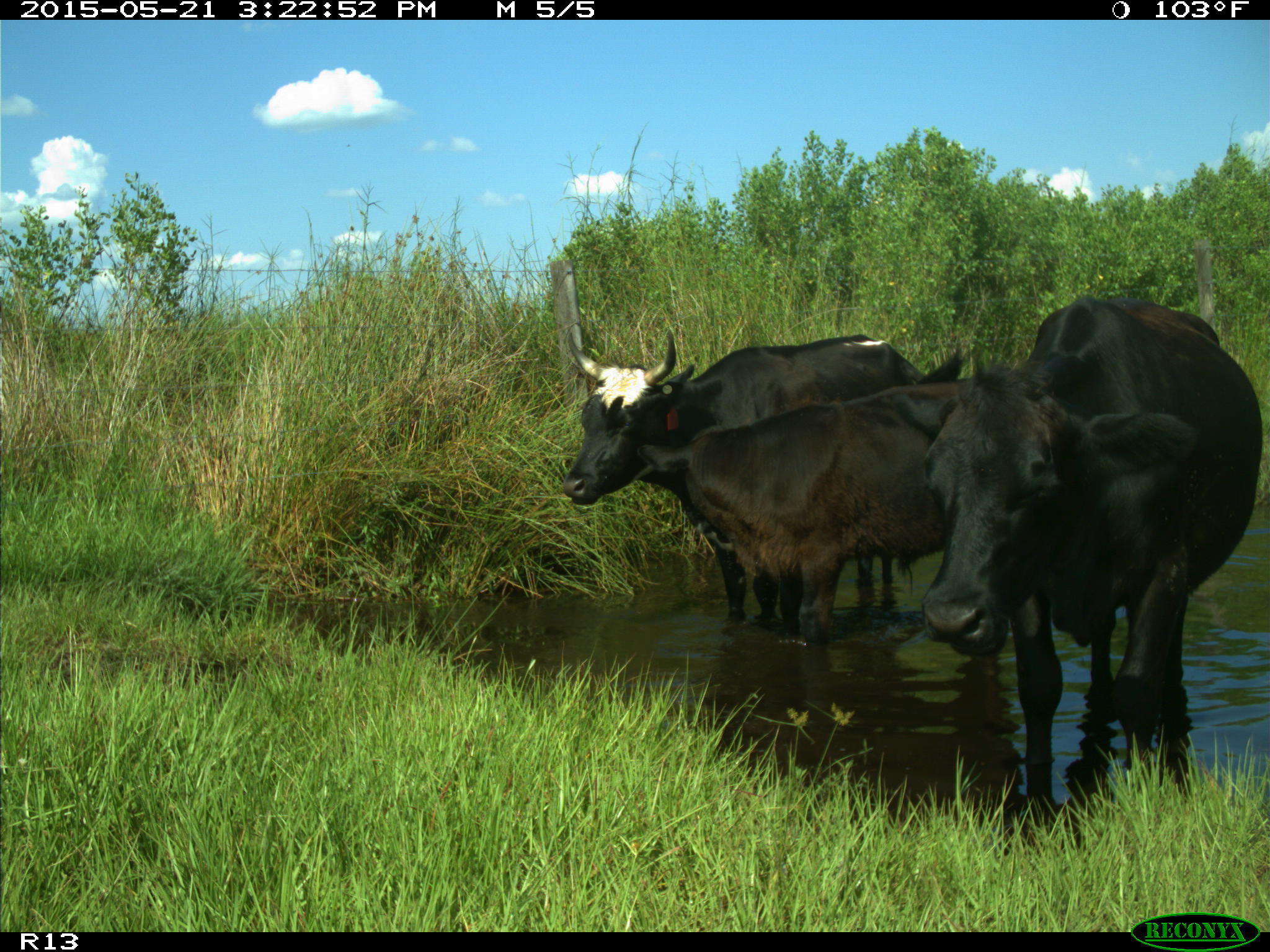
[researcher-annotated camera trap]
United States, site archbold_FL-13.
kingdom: Animalia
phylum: Chordata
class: Mammalia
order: Artiodactyla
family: Bovidae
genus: Bos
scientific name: Bos taurus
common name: domestic cow